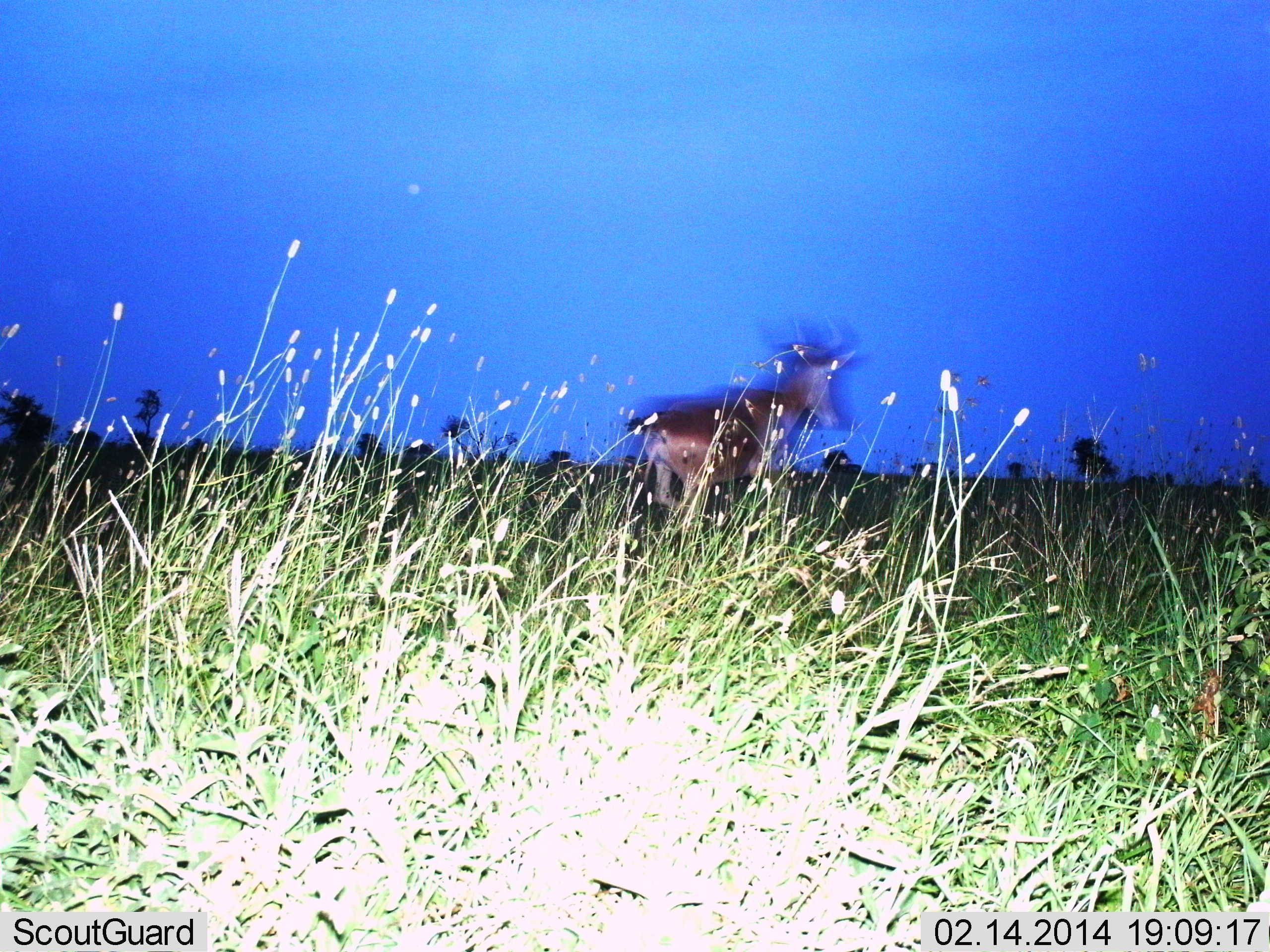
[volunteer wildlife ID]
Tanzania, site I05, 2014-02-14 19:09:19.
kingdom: Animalia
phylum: Chordata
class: Mammalia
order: Artiodactyla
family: Bovidae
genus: Alcelaphus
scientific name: Alcelaphus buselaphus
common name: hartebeest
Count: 1.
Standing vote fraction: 60%.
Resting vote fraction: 0%.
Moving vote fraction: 40%.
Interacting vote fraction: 0%.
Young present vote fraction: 0%.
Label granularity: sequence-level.